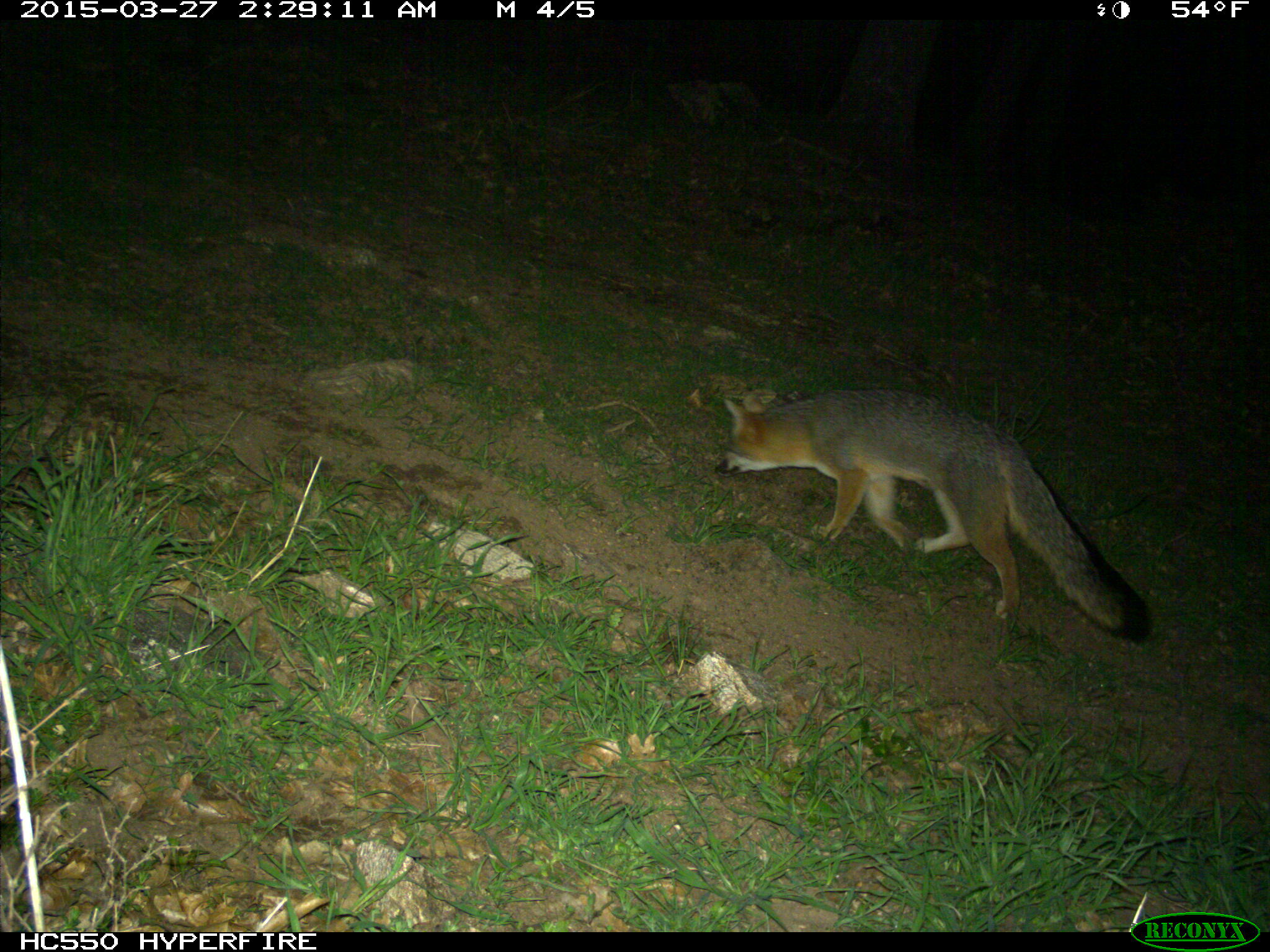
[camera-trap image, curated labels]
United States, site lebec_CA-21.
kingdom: Animalia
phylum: Chordata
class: Mammalia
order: Carnivora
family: Canidae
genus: Urocyon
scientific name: Urocyon cinereoargenteus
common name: gray fox